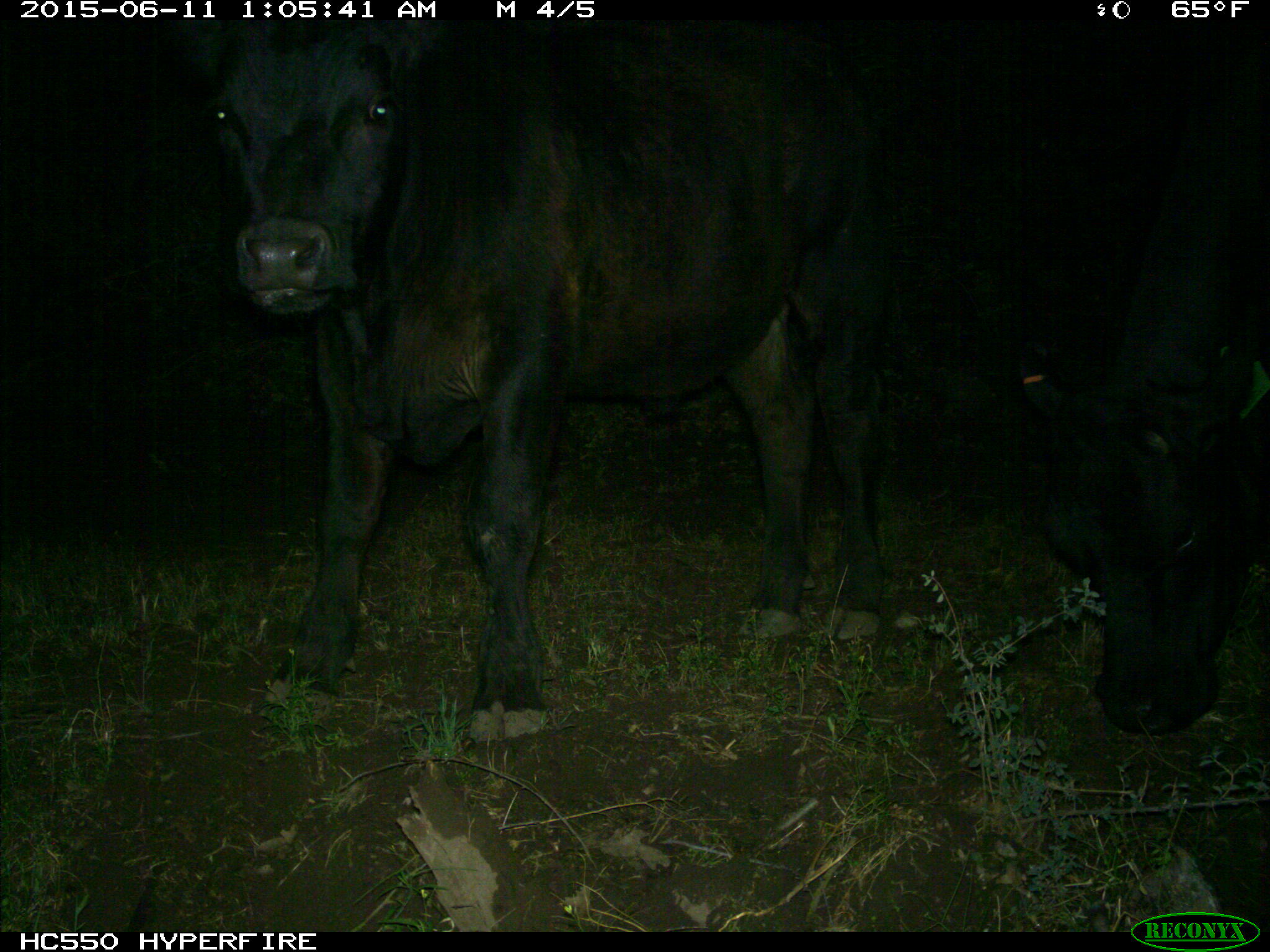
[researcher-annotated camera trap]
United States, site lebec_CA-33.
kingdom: Animalia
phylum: Chordata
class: Mammalia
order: Artiodactyla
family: Bovidae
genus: Bos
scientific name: Bos taurus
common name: domestic cow